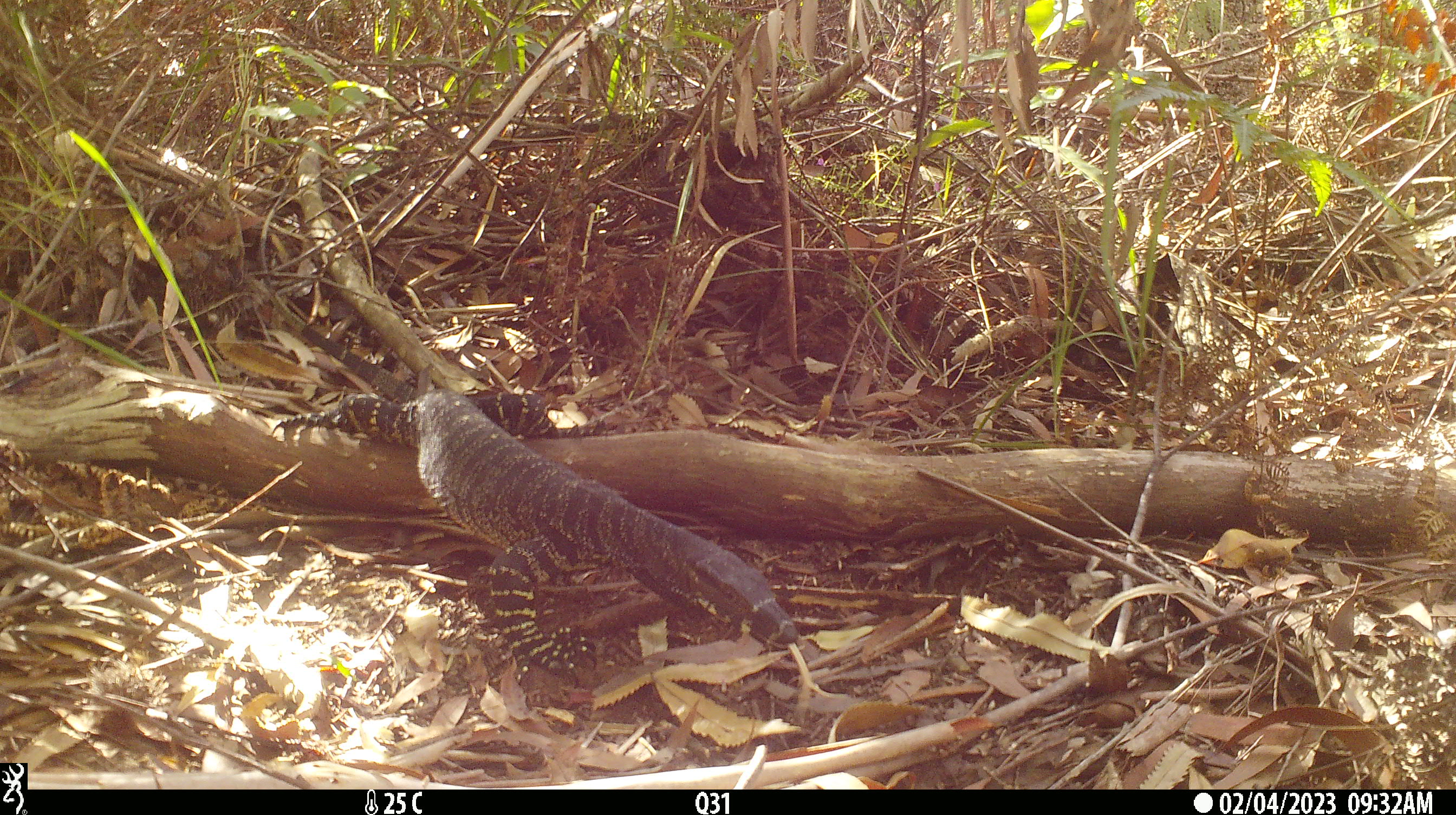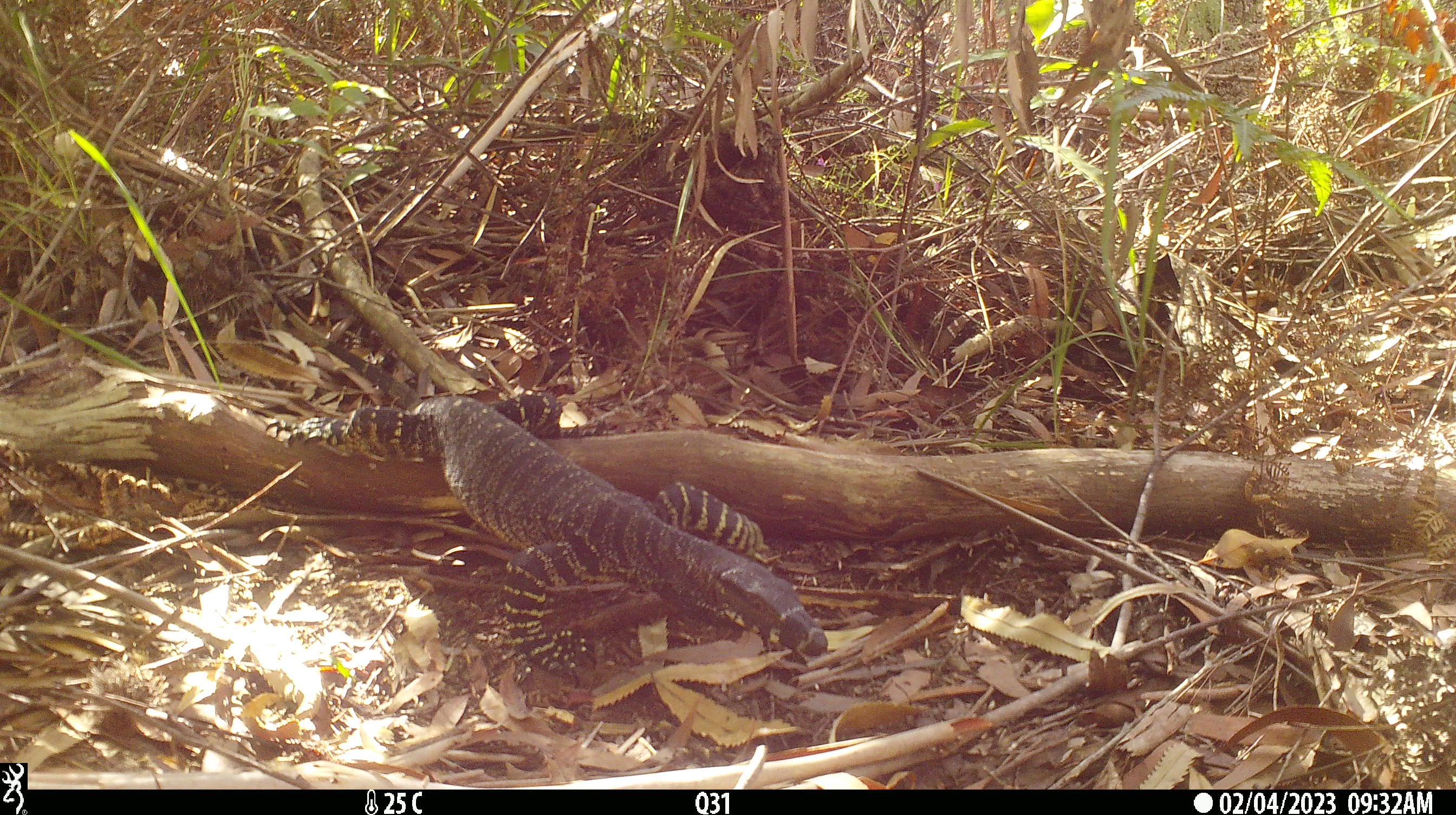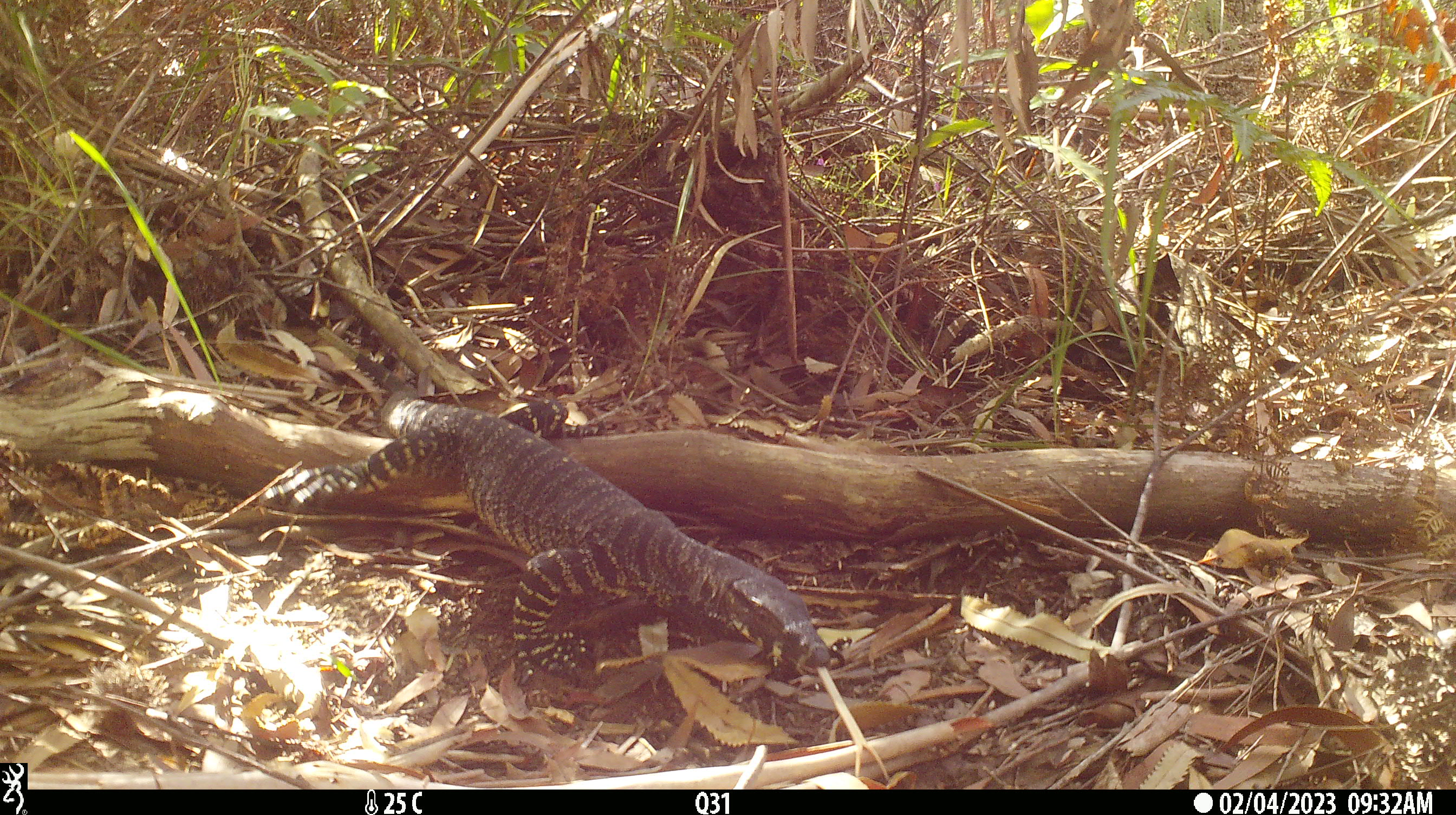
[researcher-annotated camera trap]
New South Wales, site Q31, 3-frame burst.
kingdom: Animalia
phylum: Chordata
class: Reptilia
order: Squamata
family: Varanidae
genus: Varanus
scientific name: Varanus varius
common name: lace monitor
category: goanna